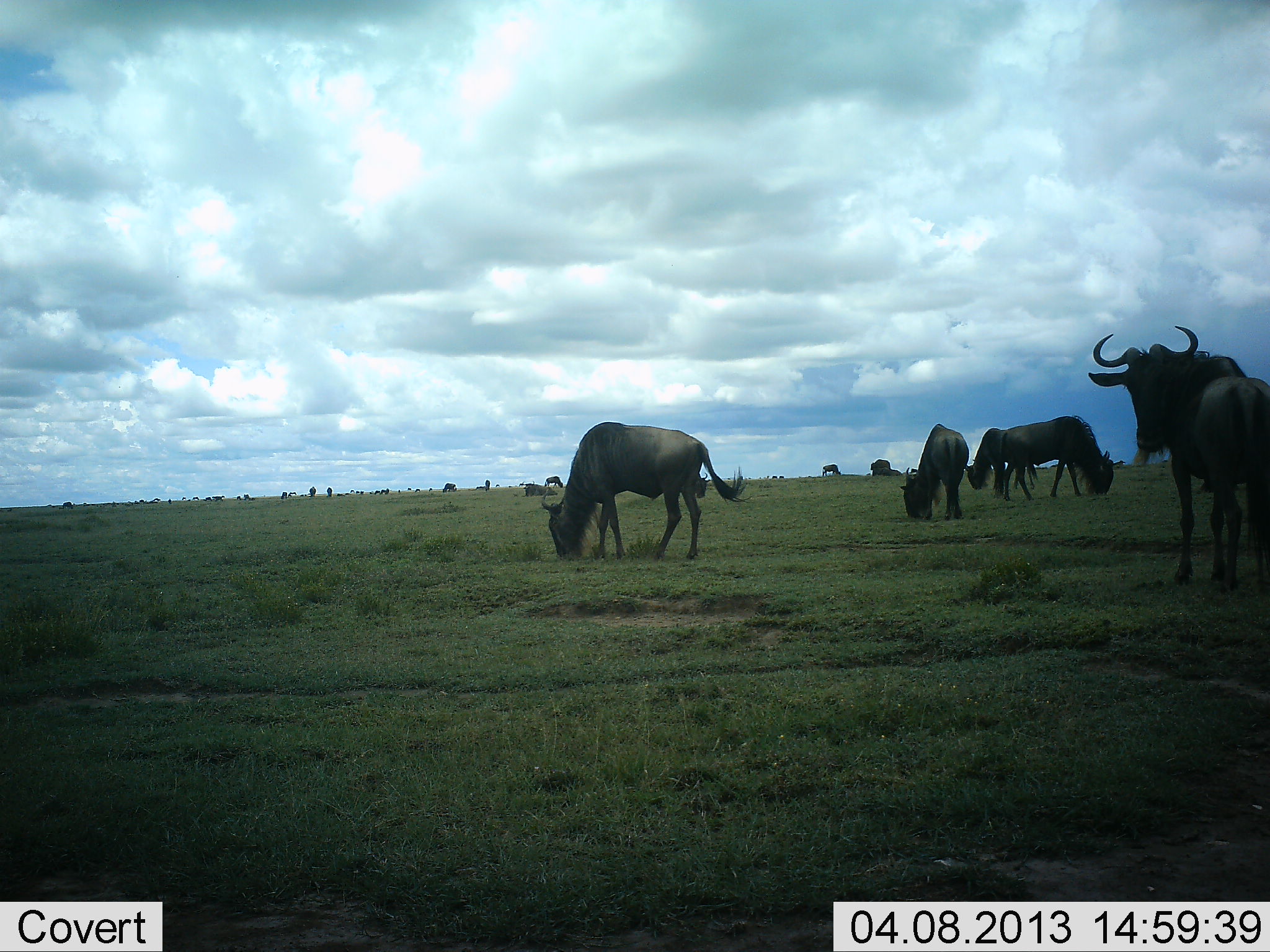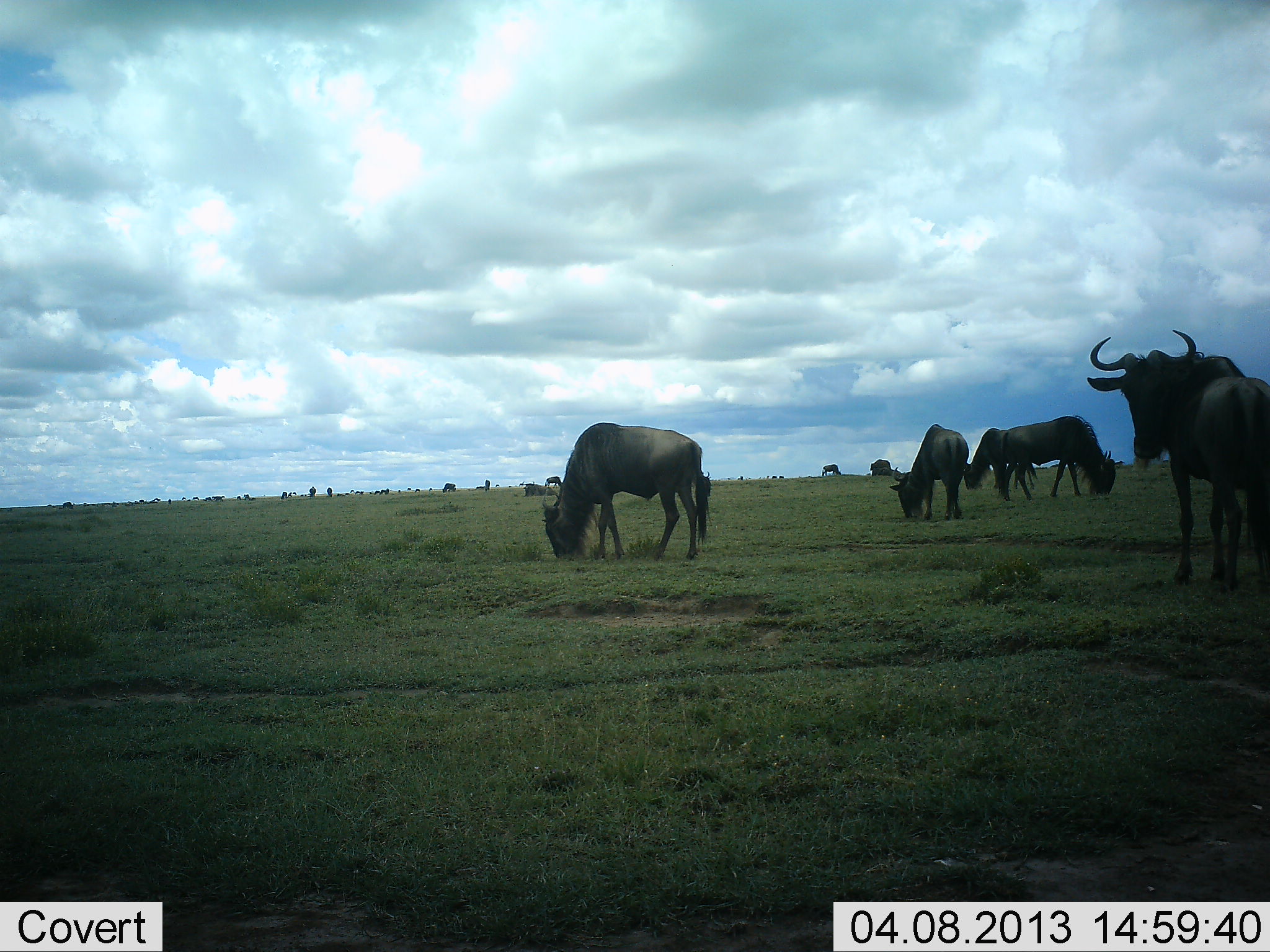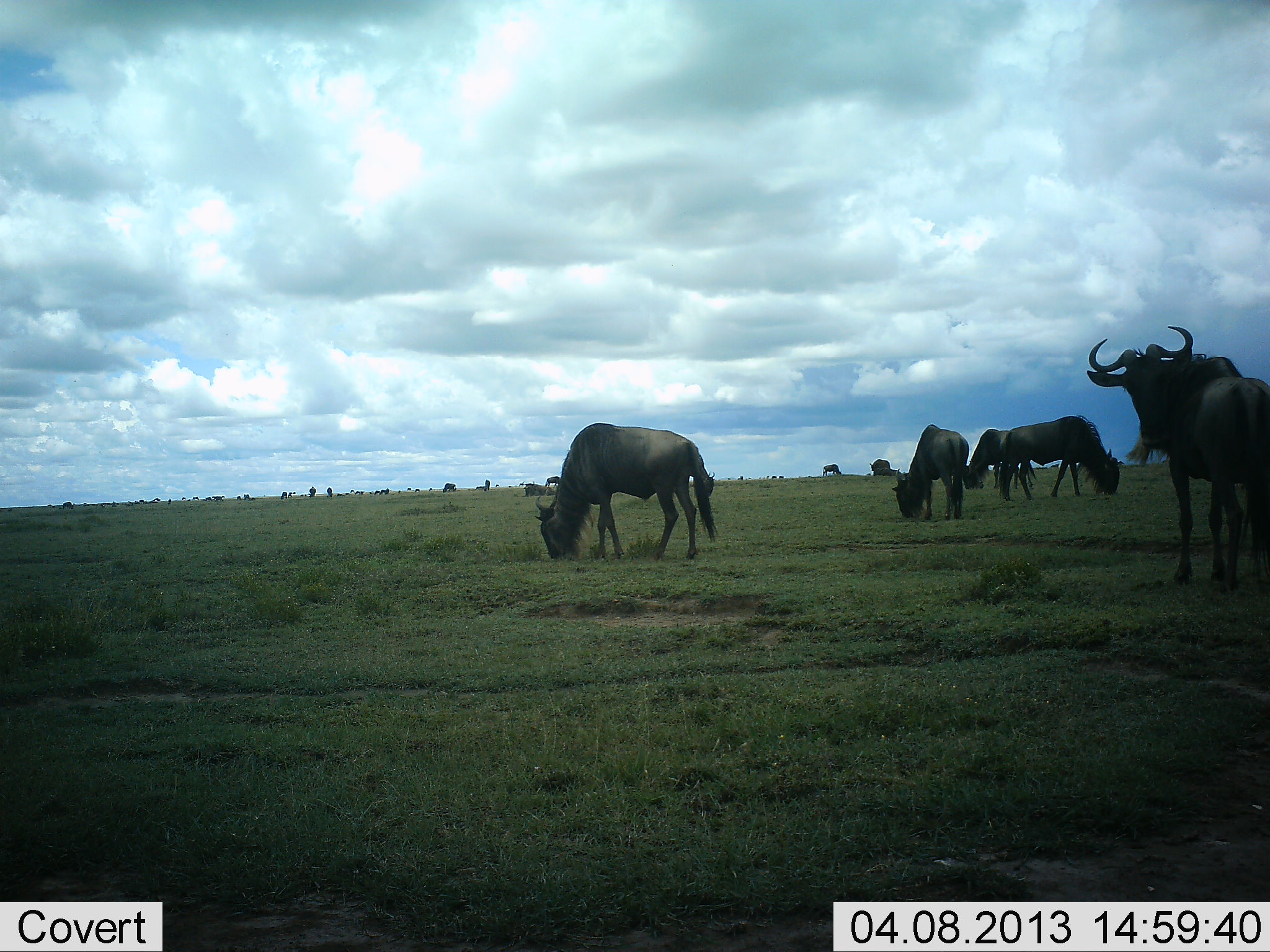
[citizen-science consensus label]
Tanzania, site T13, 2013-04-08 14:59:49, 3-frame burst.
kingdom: Animalia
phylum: Chordata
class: Mammalia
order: Artiodactyla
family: Bovidae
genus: Connochaetes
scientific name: Connochaetes taurinus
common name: blue wildebeest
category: wildebeest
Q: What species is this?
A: Wildebeest (blue wildebeest) (Connochaetes taurinus).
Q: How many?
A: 11-50.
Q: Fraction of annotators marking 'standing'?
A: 63%.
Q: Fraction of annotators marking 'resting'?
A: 16%.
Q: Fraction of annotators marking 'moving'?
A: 5%.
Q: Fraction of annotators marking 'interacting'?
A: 0%.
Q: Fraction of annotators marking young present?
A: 0%.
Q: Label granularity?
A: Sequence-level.